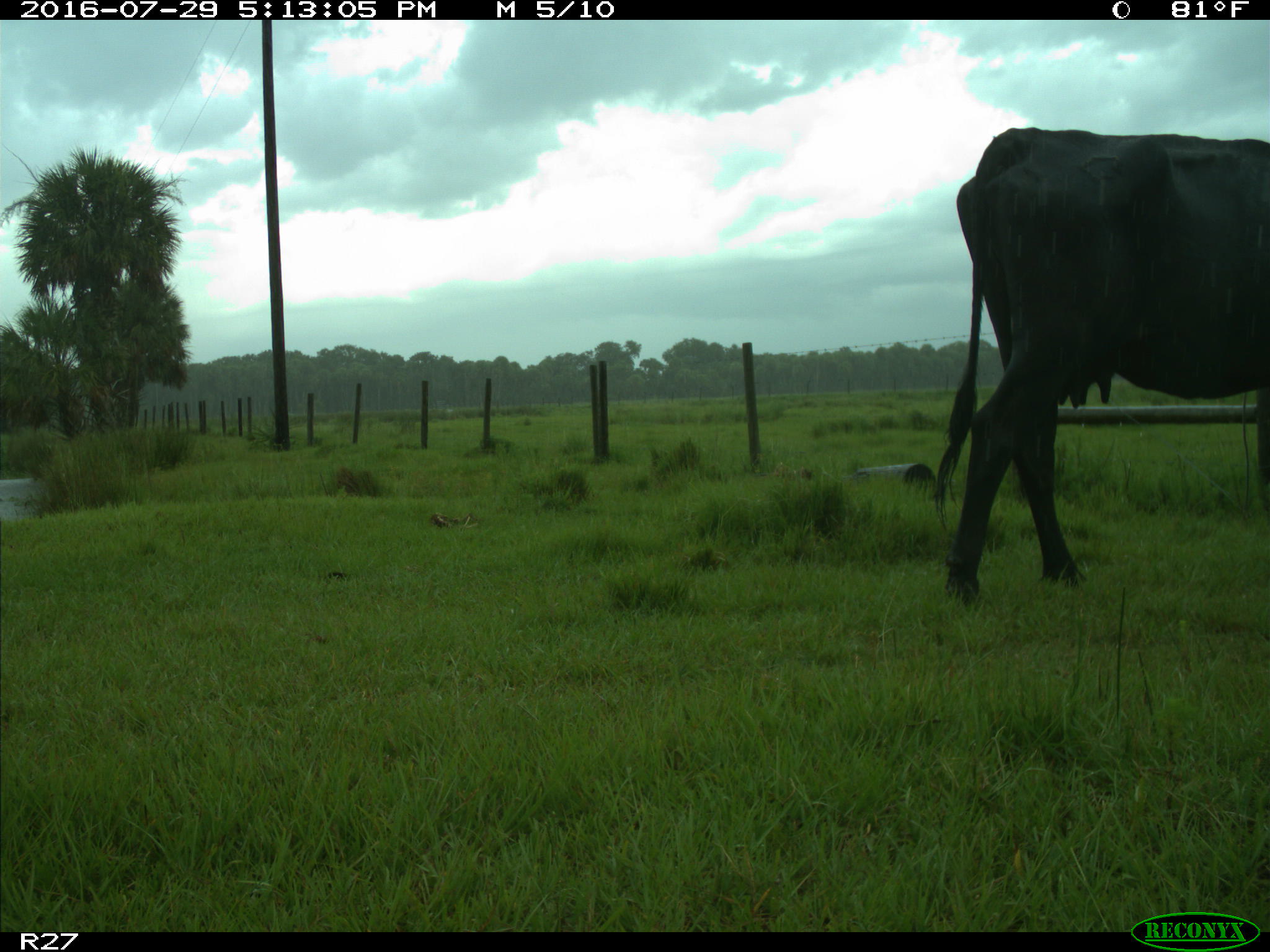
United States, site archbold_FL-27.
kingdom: Animalia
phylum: Chordata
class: Mammalia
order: Artiodactyla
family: Bovidae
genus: Bos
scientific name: Bos taurus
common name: domestic cow